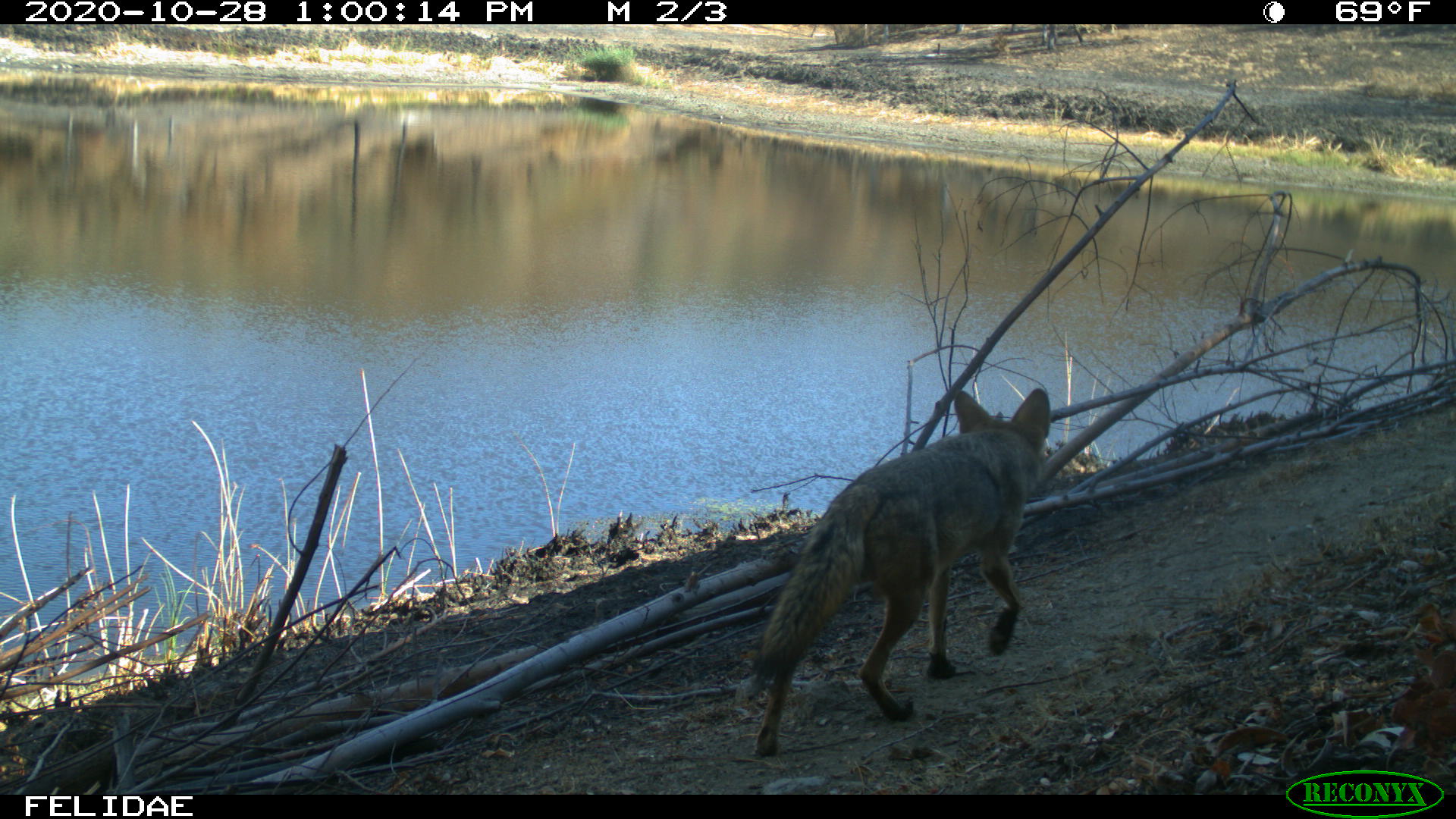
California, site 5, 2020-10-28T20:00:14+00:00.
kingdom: Animalia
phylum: Chordata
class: Mammalia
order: Carnivora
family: Canidae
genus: Canis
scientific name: Canis latrans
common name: coyote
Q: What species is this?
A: Coyote (Canis latrans).